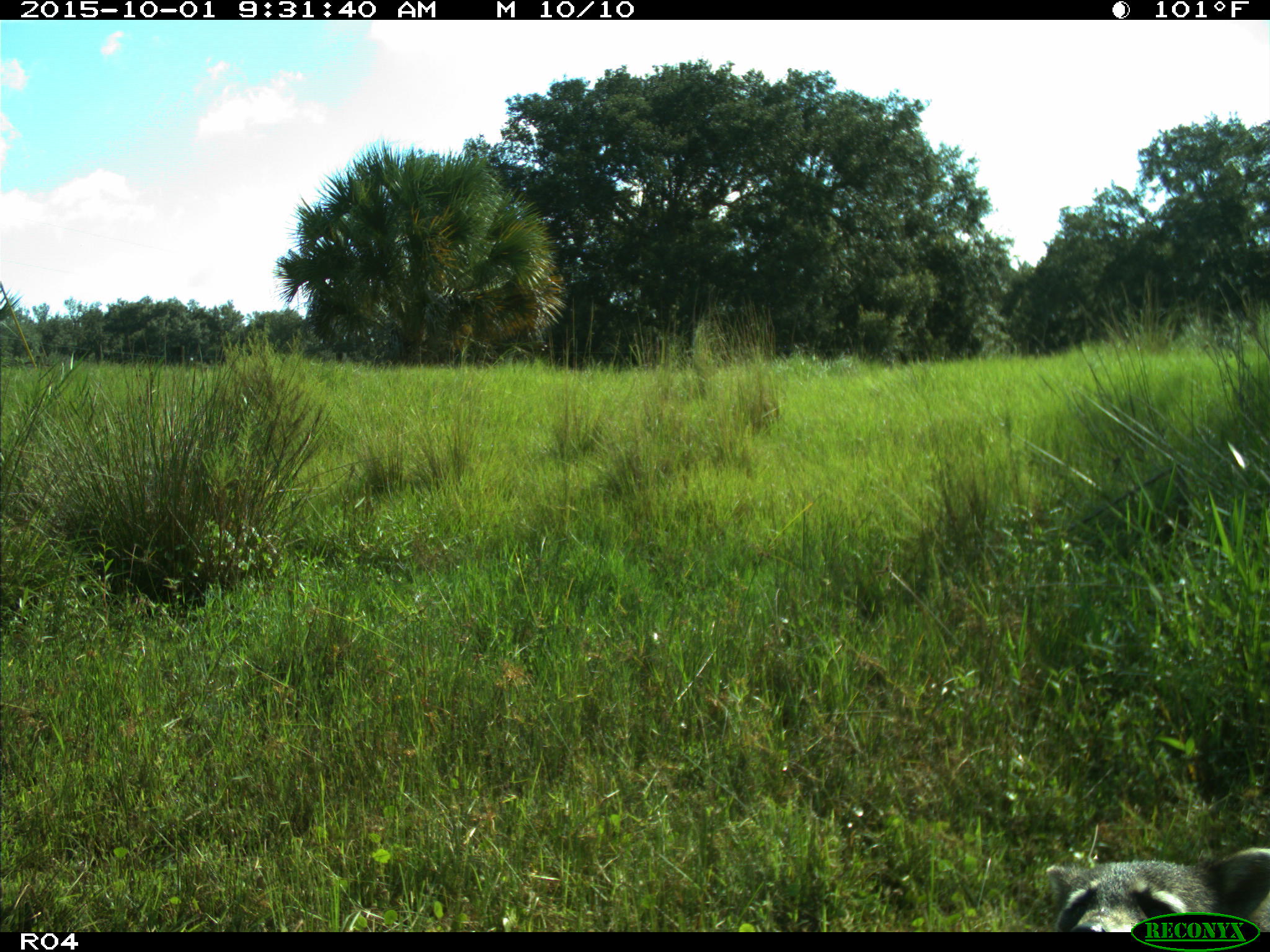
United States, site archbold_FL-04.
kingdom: Animalia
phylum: Chordata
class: Mammalia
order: Carnivora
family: Ursidae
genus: Ursus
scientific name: Ursus americanus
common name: american black bear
Ursus americanus (american black bear).